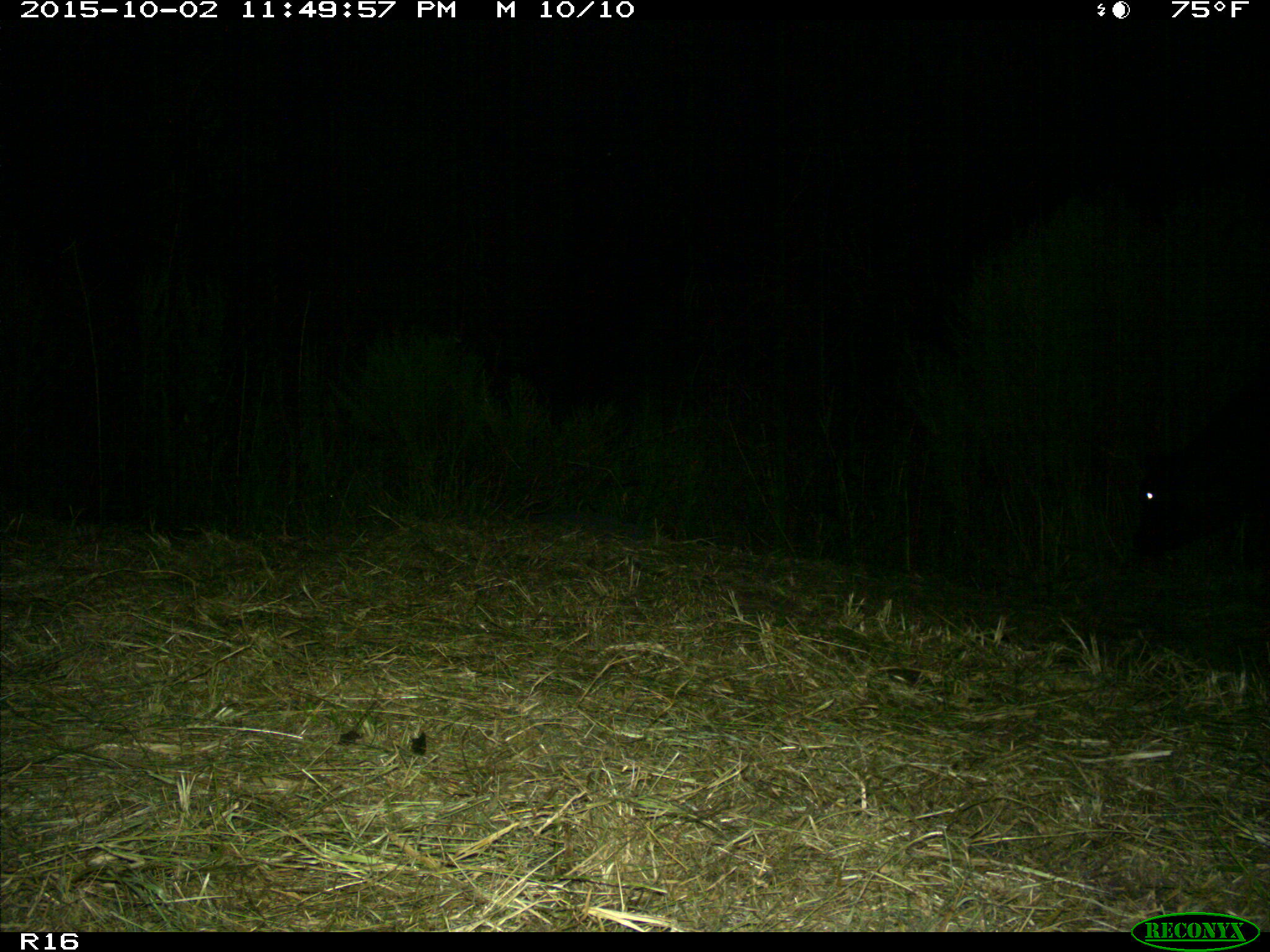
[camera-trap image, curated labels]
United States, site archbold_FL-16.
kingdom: Animalia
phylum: Chordata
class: Mammalia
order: Artiodactyla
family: Bovidae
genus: Bos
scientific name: Bos taurus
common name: domestic cow